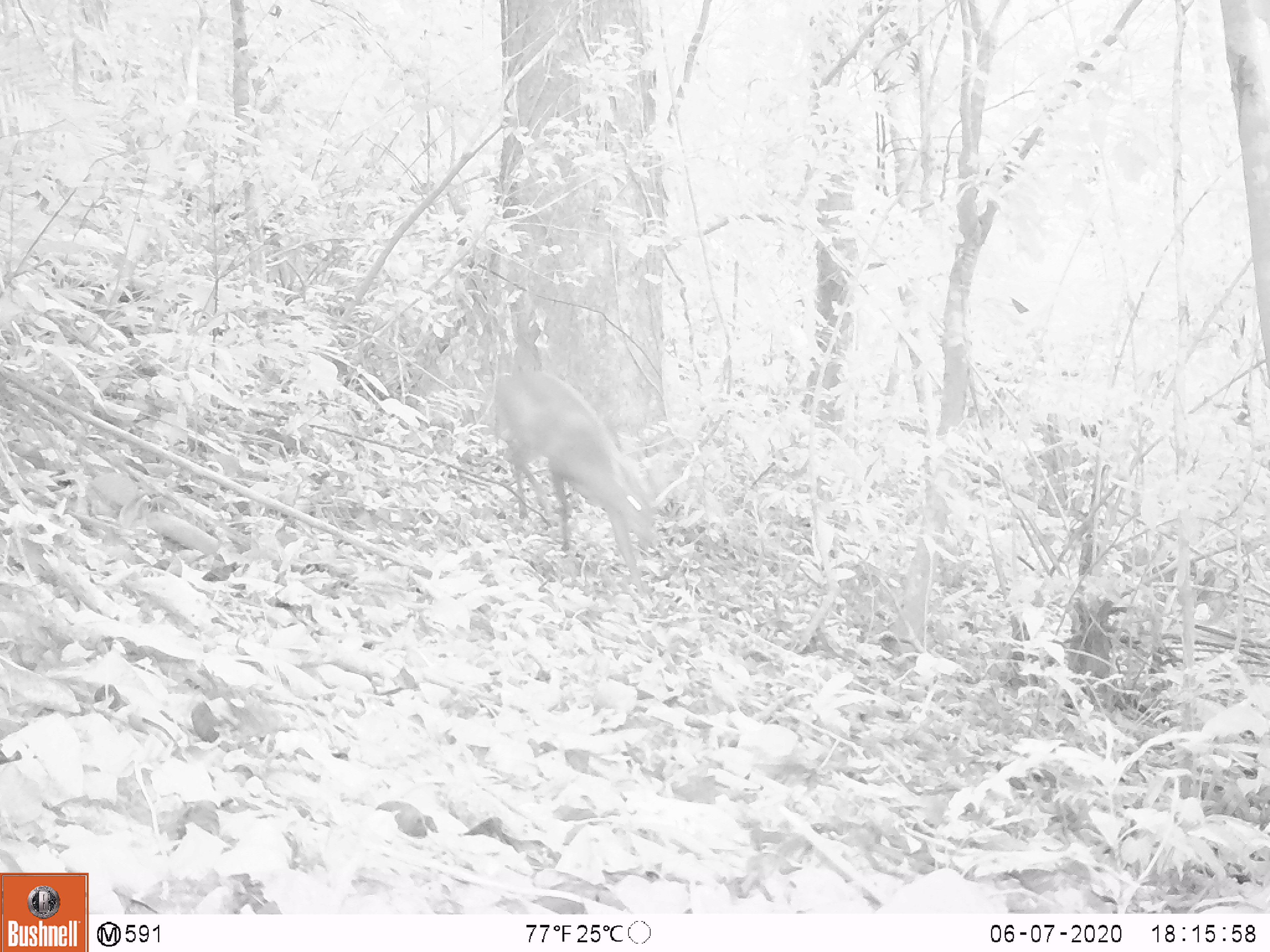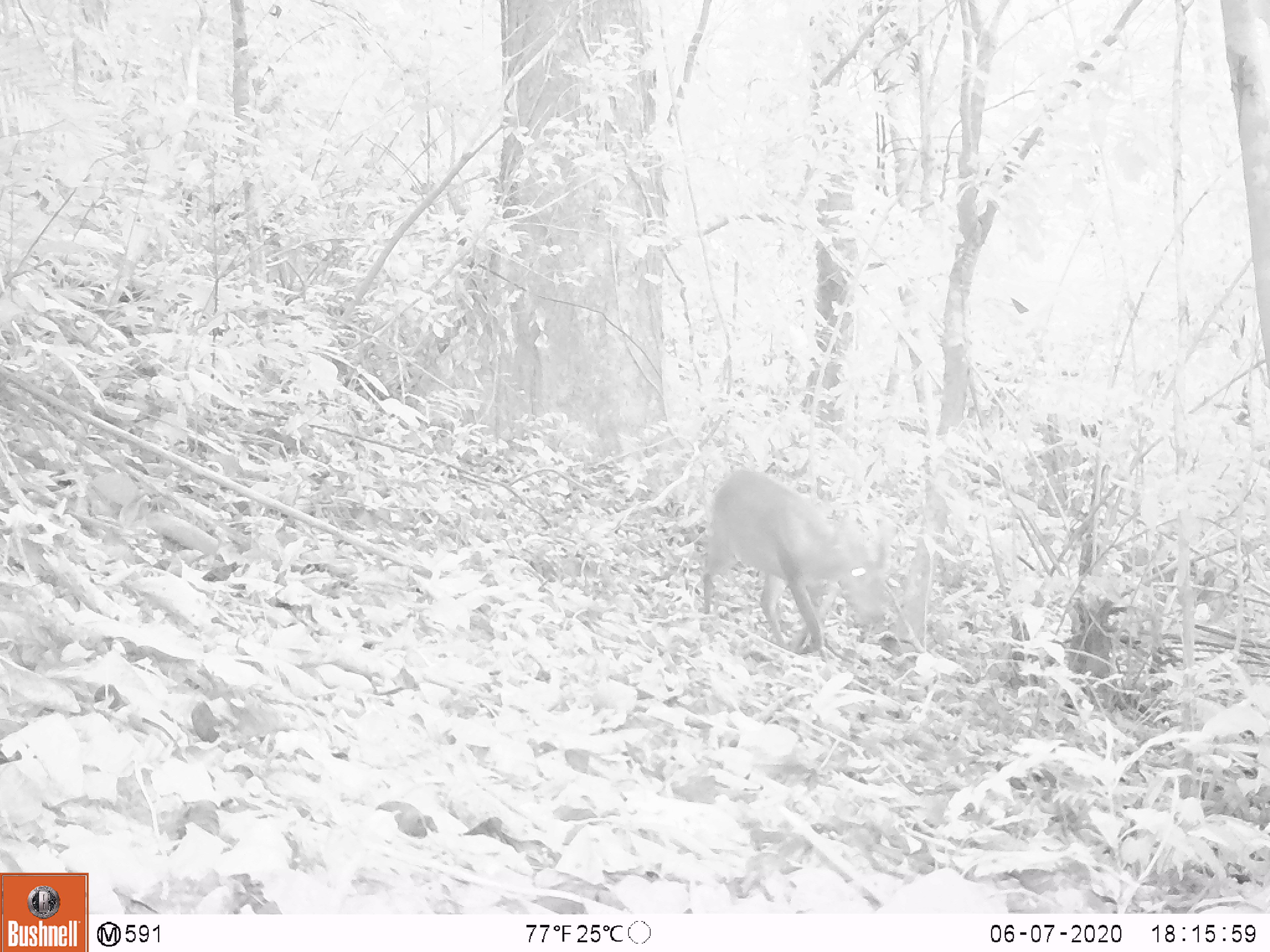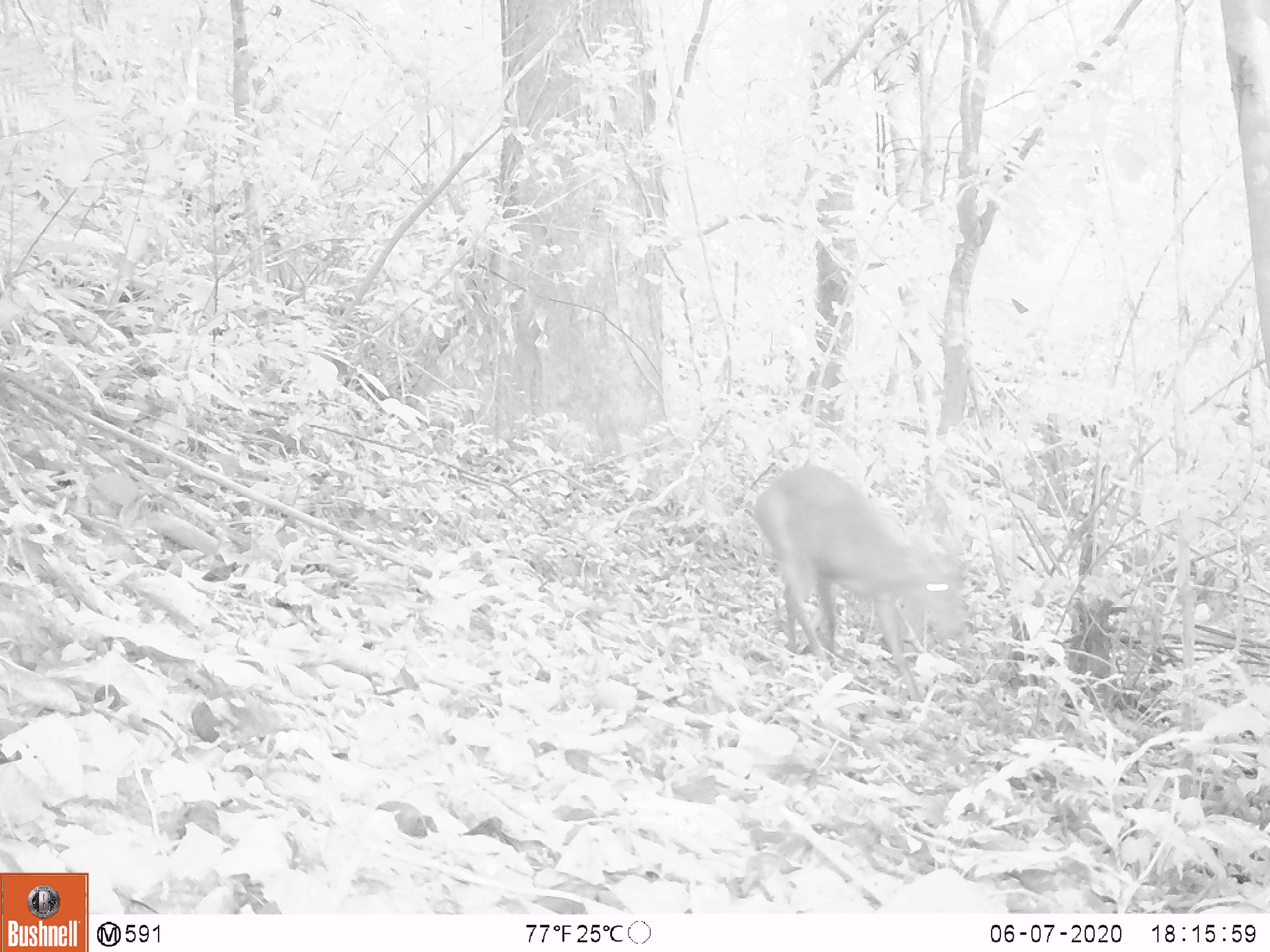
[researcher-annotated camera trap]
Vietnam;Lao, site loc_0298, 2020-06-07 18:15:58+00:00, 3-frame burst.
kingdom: Animalia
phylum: Chordata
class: Mammalia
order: Artiodactyla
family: Cervidae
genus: Muntiacus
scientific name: Muntiacus rooseveltorum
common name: roosevelt's muntjac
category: roosevelts muntjac group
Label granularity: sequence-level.